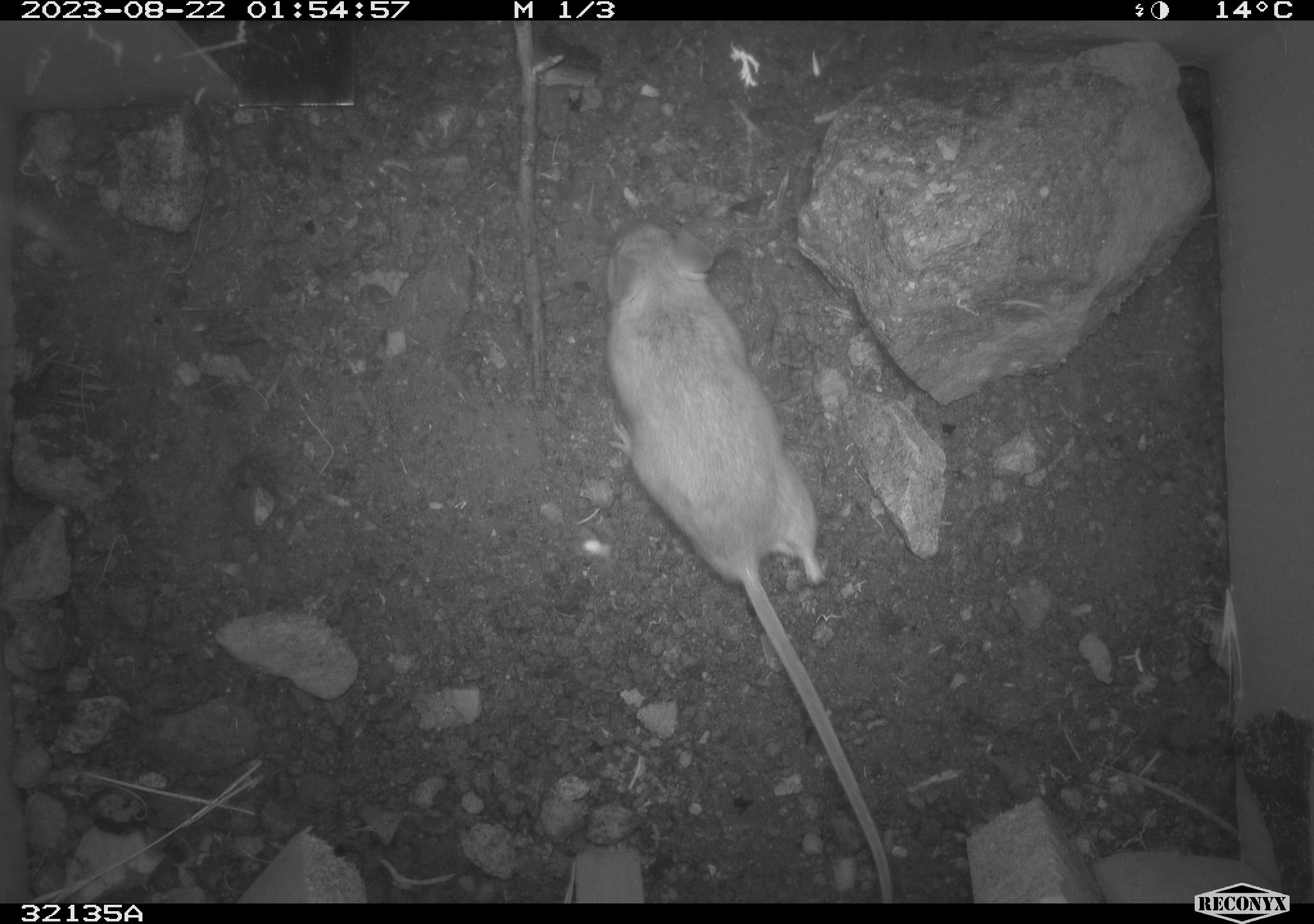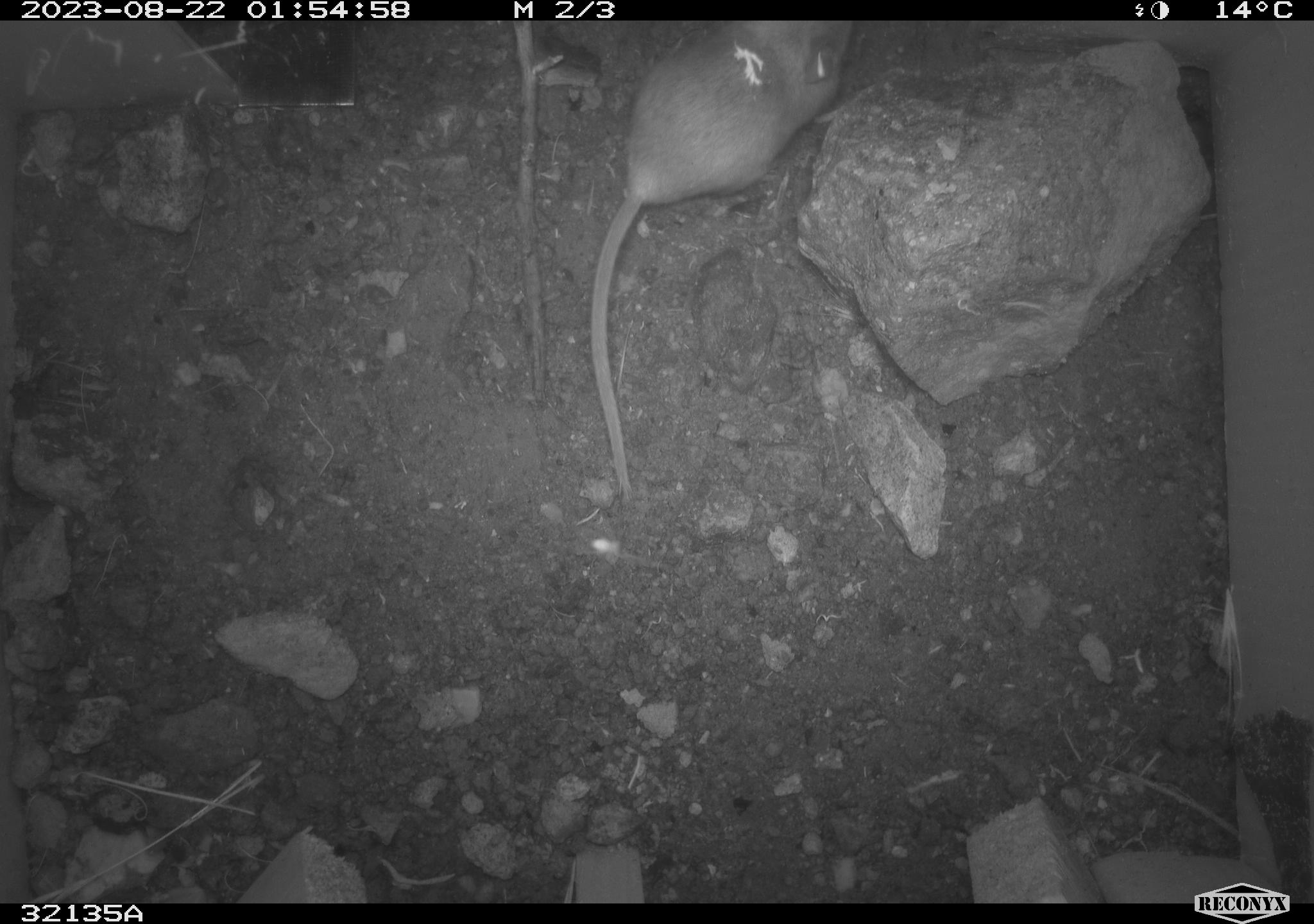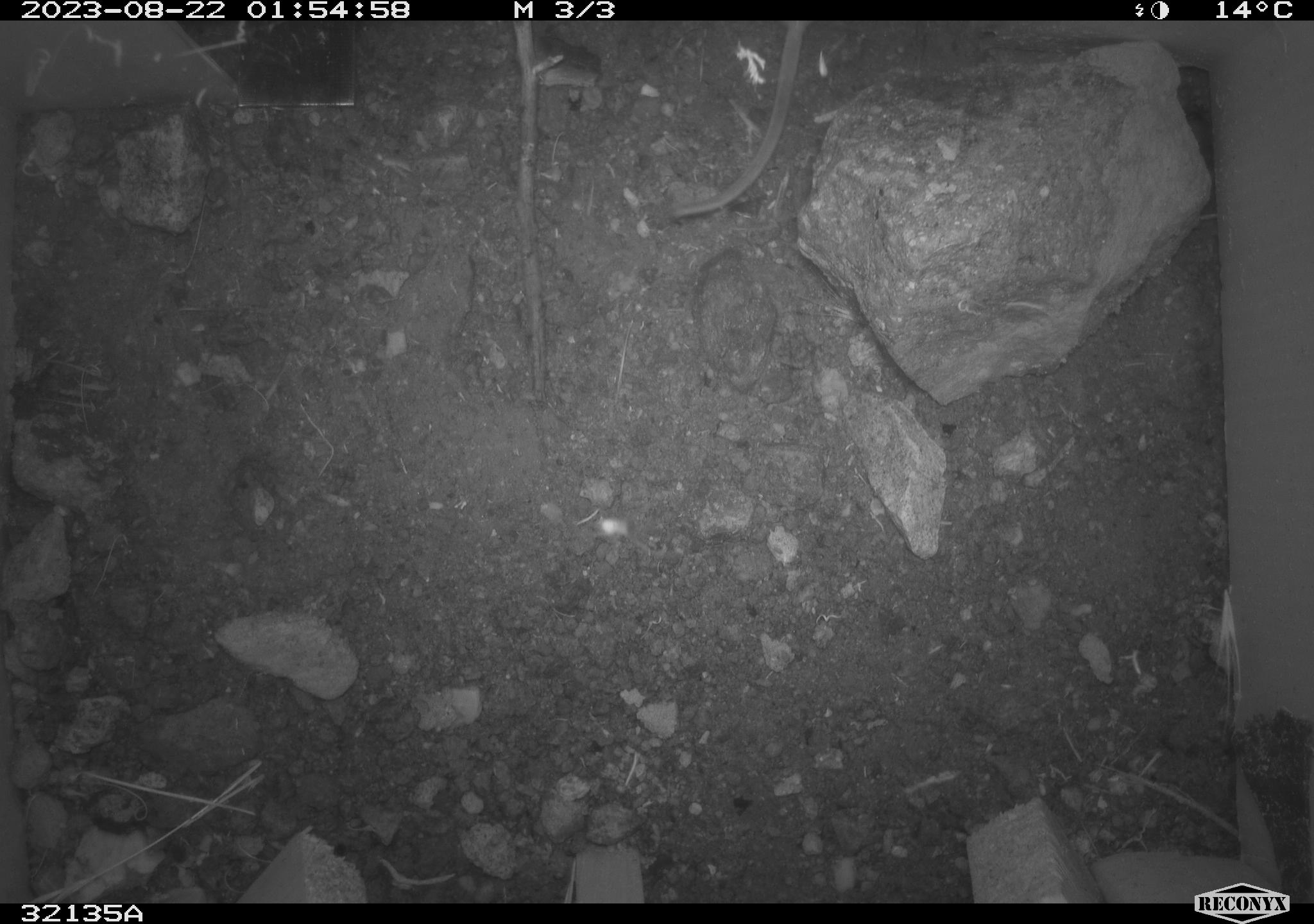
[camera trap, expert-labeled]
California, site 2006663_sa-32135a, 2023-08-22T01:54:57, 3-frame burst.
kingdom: Animalia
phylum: Chordata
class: Mammalia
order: Rodentia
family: Heteromyidae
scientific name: Heteromyidae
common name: kangaroo rats and pocket mice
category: heteromyidae family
Heteromyidae family (kangaroo rats and pocket mice) (Heteromyidae).